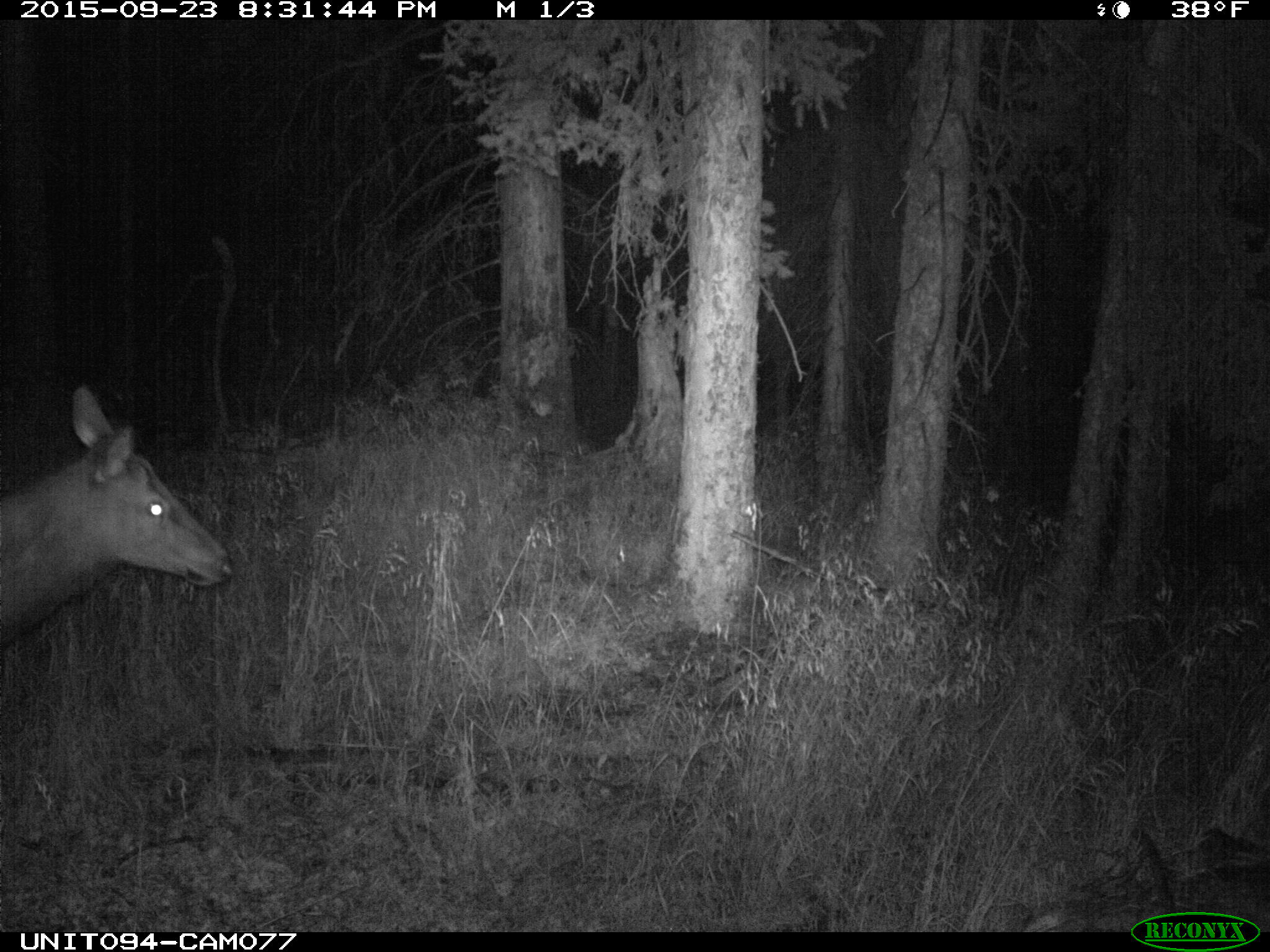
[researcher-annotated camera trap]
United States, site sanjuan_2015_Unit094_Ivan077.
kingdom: Animalia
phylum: Chordata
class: Mammalia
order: Artiodactyla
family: Cervidae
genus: Cervus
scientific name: Cervus elaphus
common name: red deer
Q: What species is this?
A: Cervus elaphus (red deer).